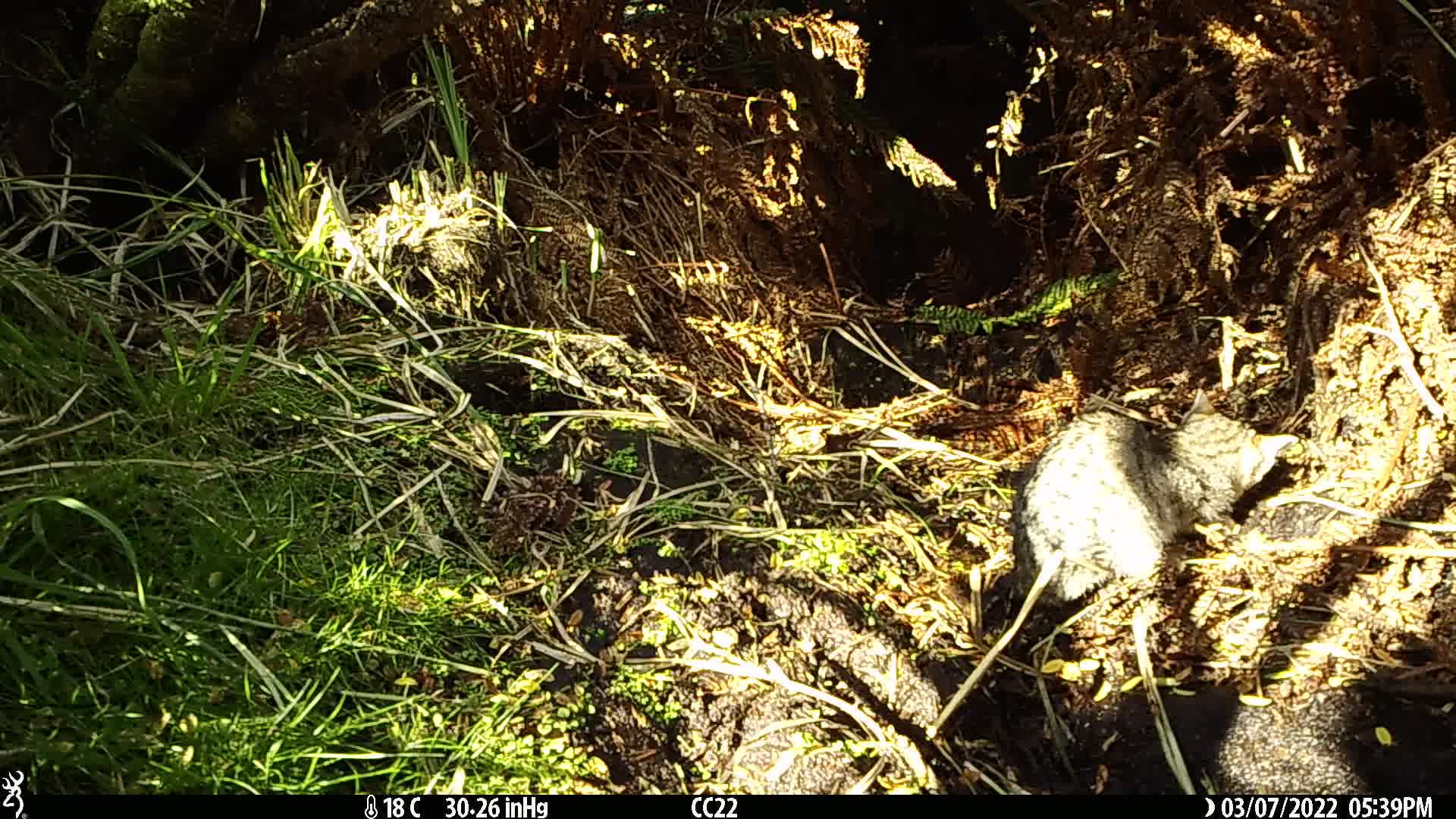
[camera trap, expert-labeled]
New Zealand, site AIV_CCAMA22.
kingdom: Animalia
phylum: Chordata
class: Mammalia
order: Carnivora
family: Felidae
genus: Felis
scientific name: Felis catus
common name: domestic cat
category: cat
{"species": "cat (domestic cat) (Felis catus)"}